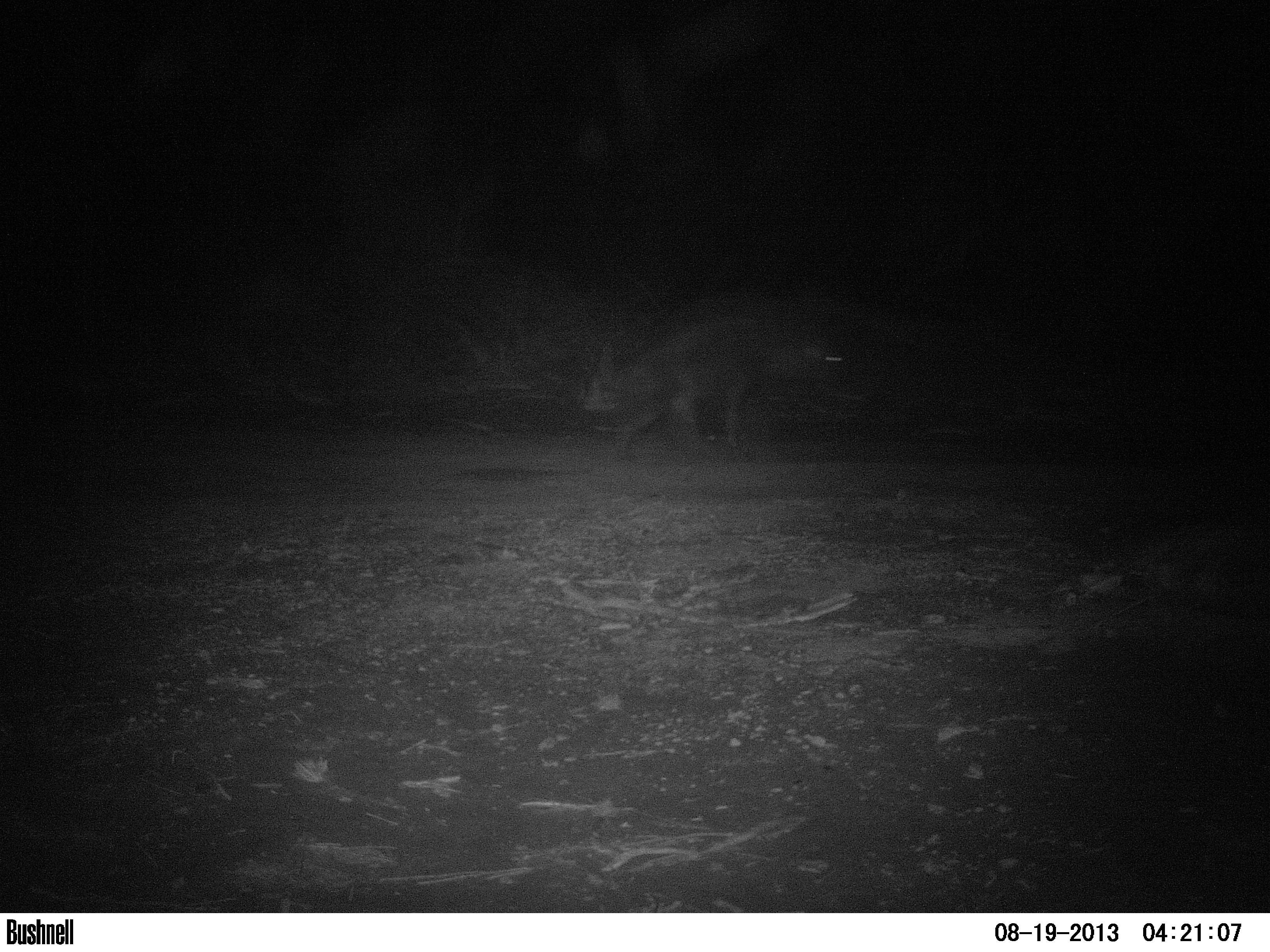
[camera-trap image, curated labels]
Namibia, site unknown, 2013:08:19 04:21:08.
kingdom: Animalia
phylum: Chordata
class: Mammalia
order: Carnivora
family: Hyaenidae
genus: Parahyaena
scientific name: Parahyaena brunnea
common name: brown hyena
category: hyaena brunnea